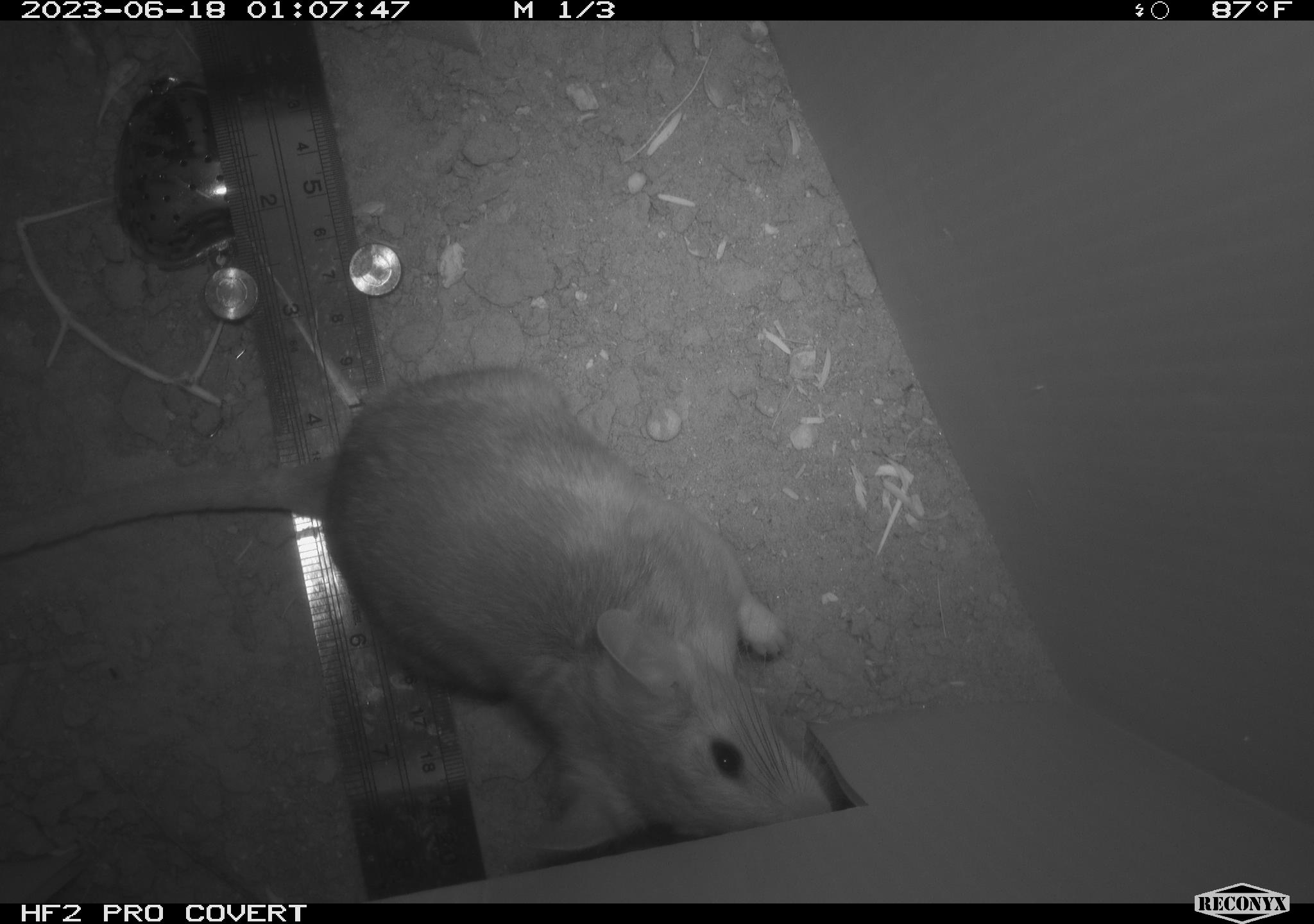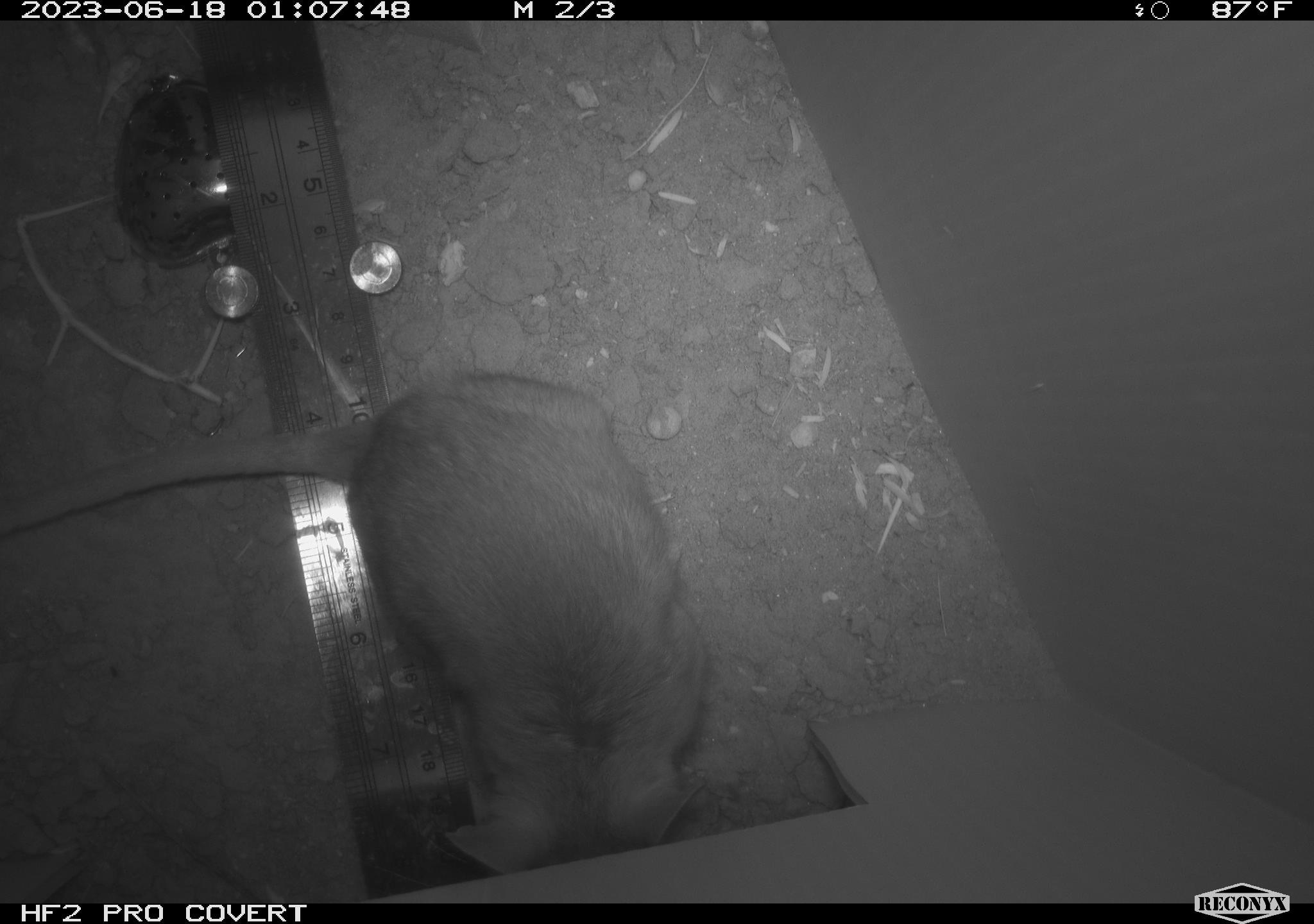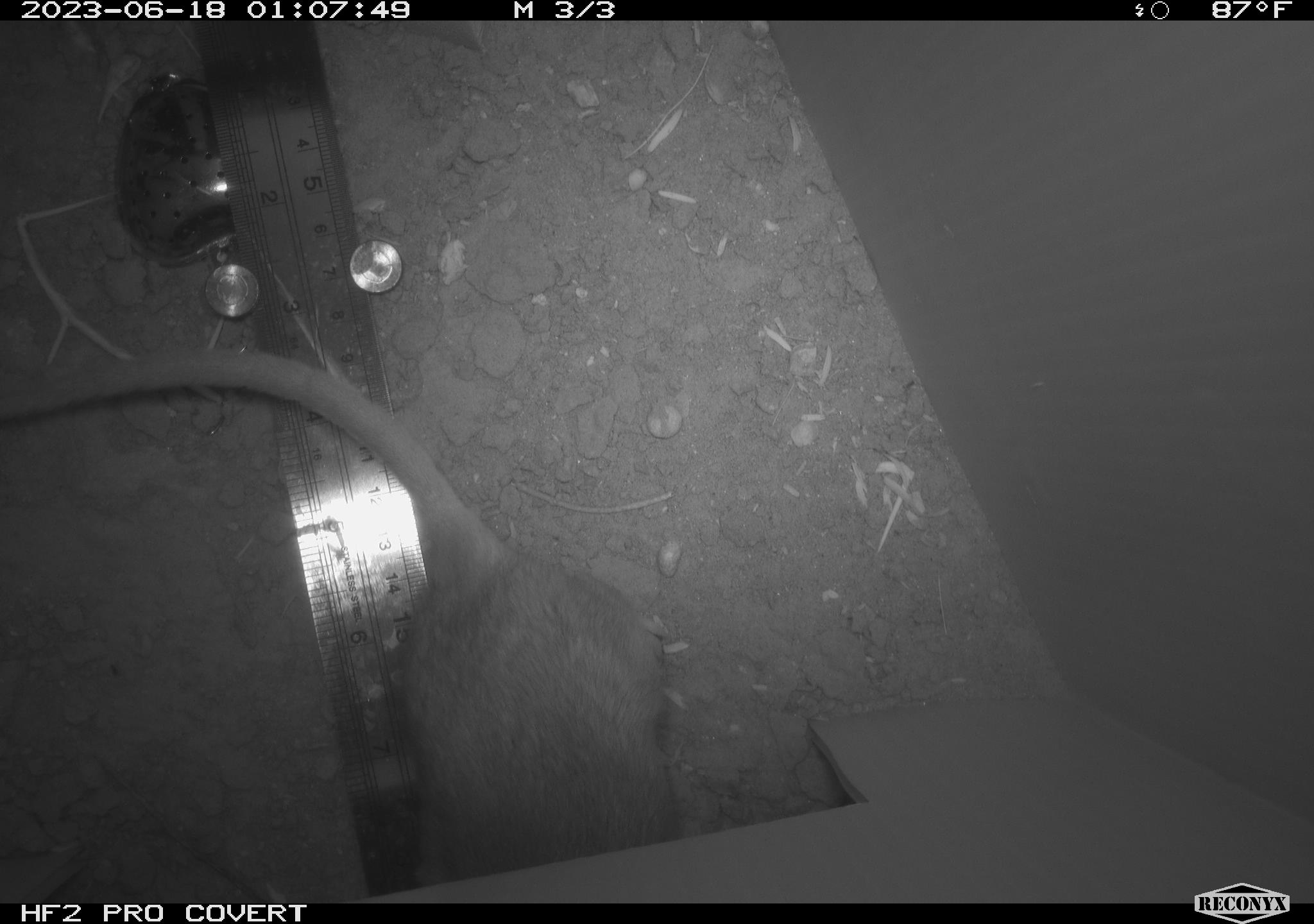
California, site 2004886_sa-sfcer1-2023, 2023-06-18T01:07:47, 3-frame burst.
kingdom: Animalia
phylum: Chordata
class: Mammalia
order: Rodentia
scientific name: Rodentia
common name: mouse species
Mouse species (Rodentia).